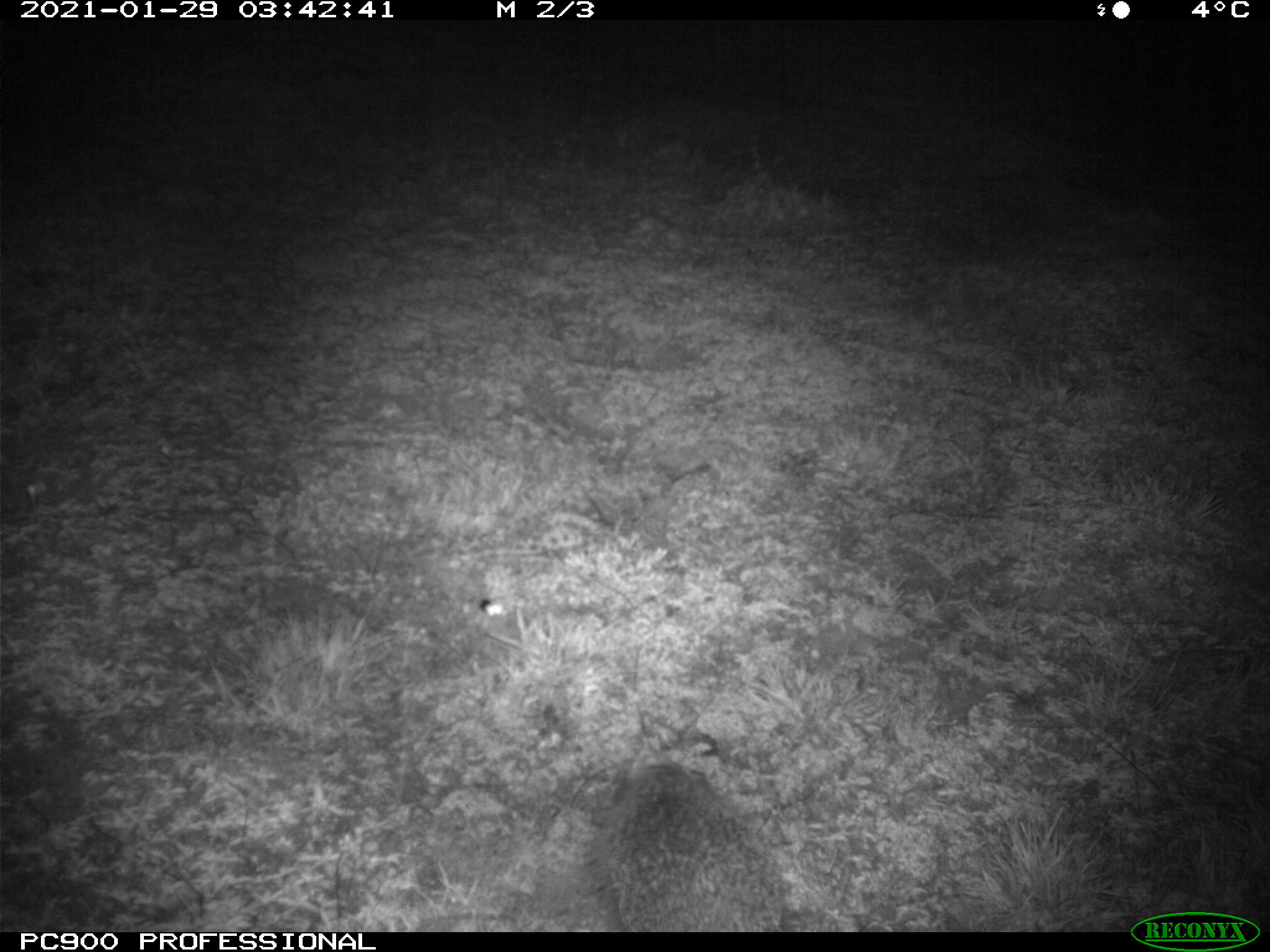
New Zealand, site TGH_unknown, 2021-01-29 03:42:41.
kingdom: Animalia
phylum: Chordata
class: Mammalia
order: Eulipotyphla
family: Erinaceidae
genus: Erinaceus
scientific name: Erinaceus europaeus europaeus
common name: european hedgehog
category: hedgehog